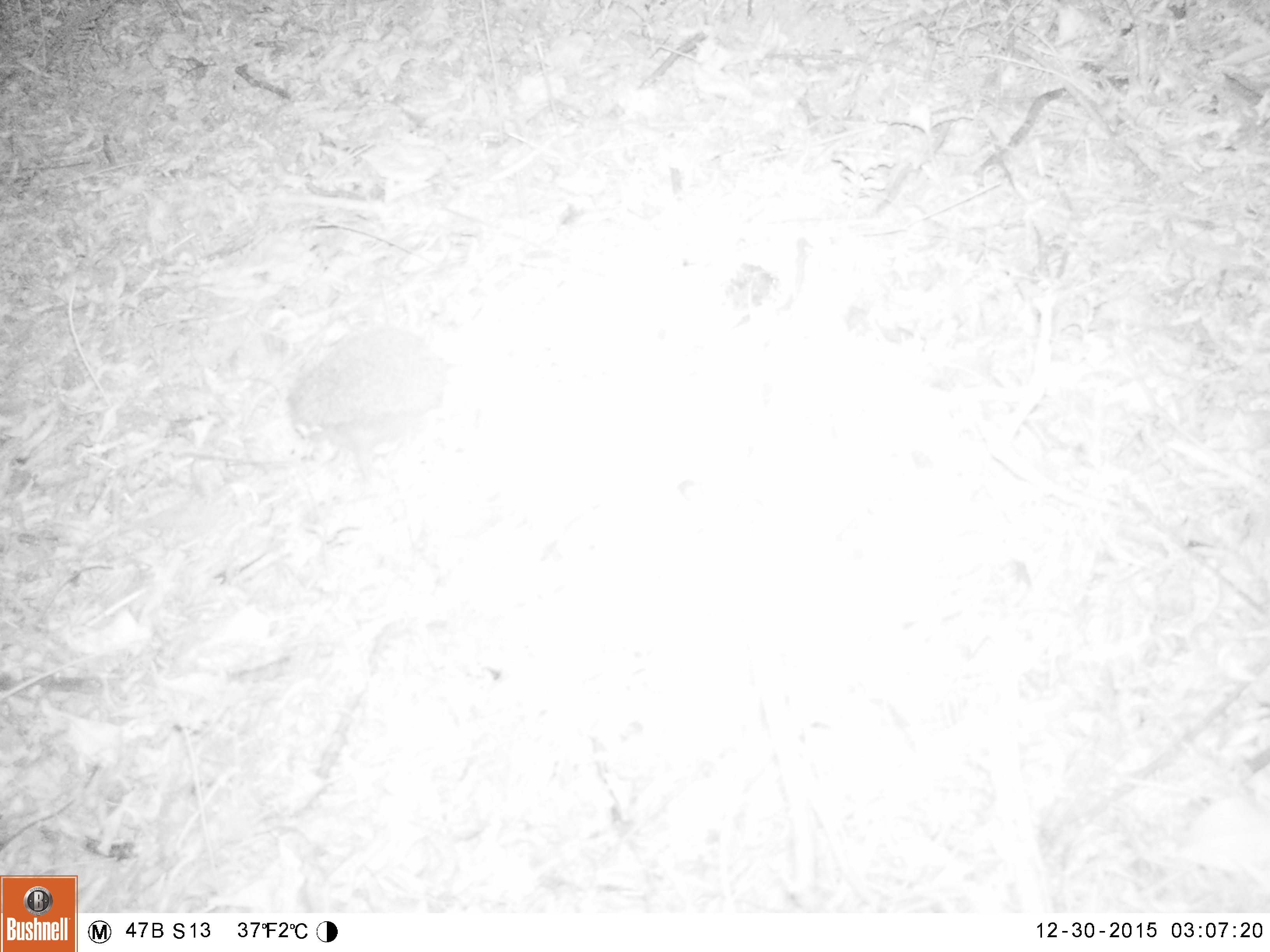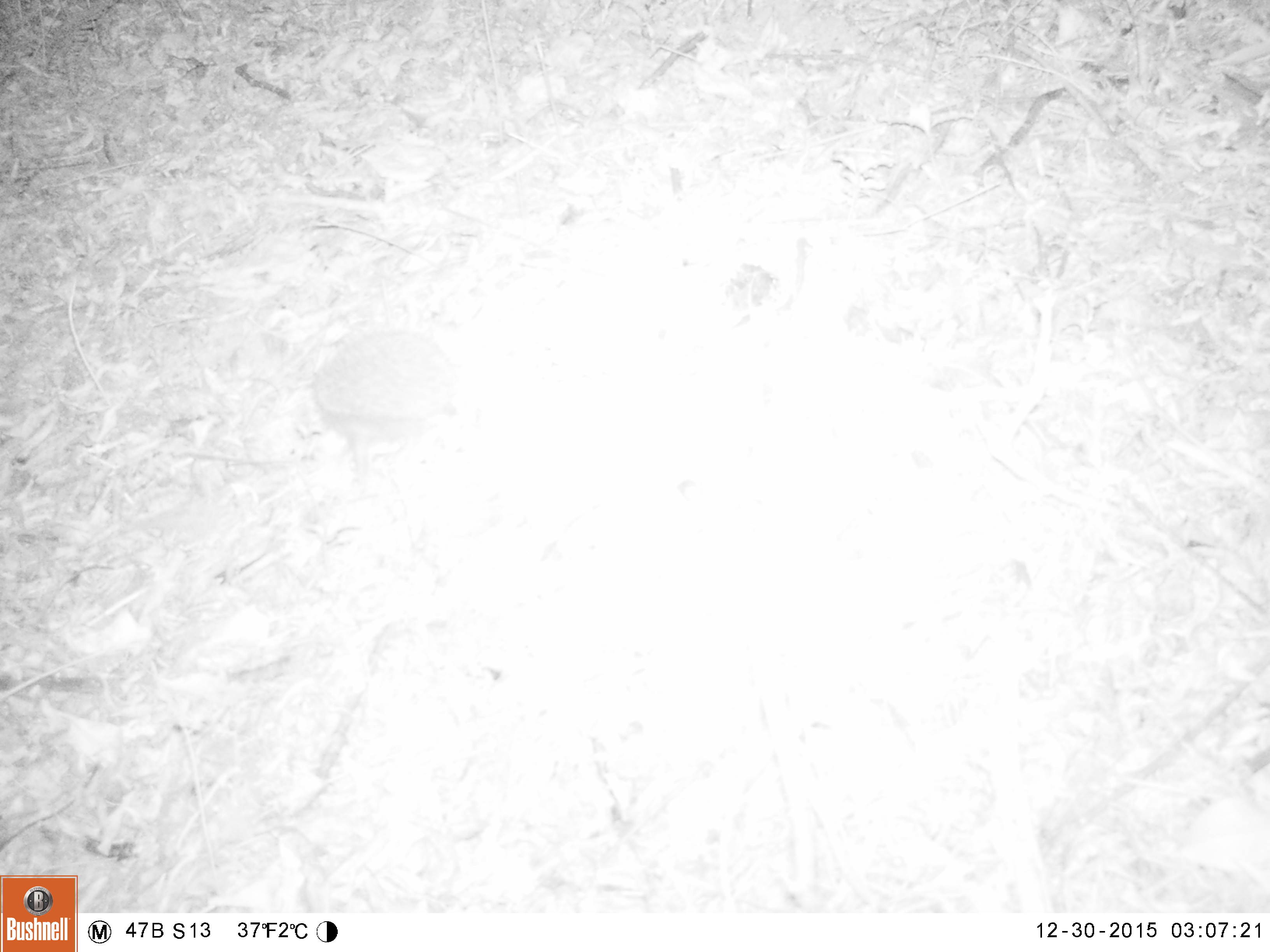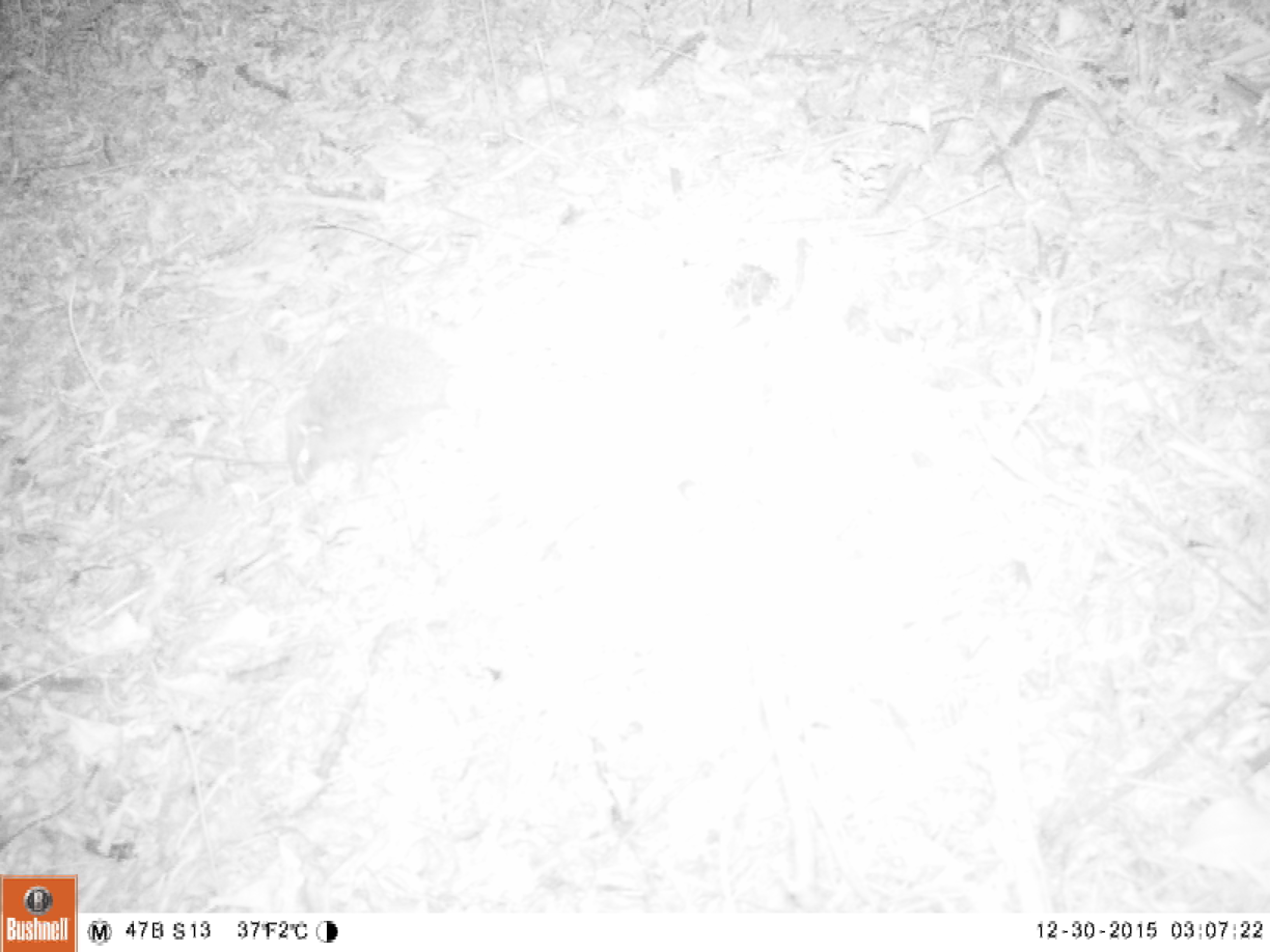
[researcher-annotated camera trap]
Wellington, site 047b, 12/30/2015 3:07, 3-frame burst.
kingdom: Animalia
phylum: Chordata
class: Mammalia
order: Eulipotyphla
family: Erinaceidae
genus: Erinaceus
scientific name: Erinaceus europaeus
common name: hedgehog